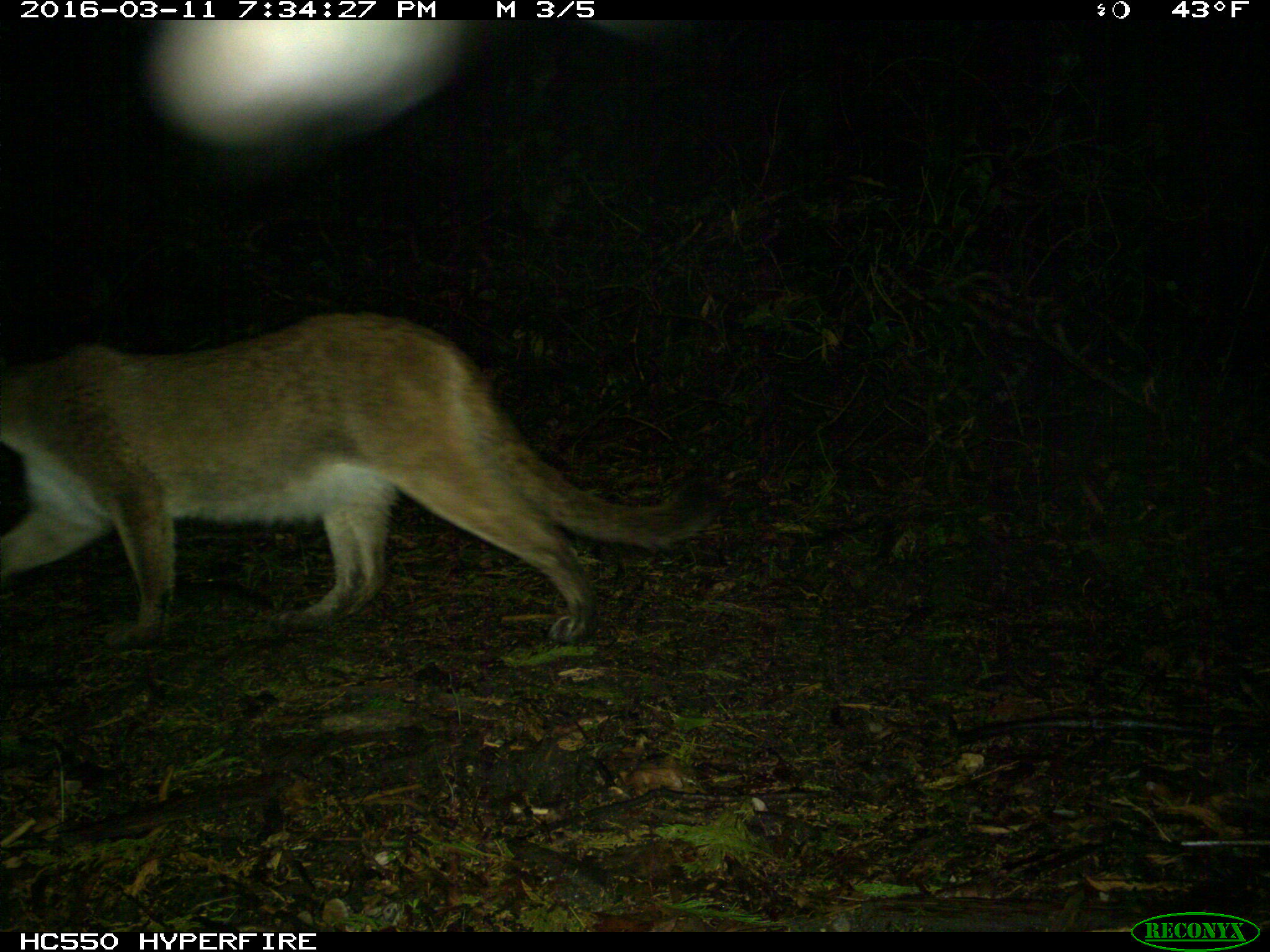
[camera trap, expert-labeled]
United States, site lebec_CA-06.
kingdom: Animalia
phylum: Chordata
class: Mammalia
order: Carnivora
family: Felidae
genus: Puma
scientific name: Puma concolor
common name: mountain lion